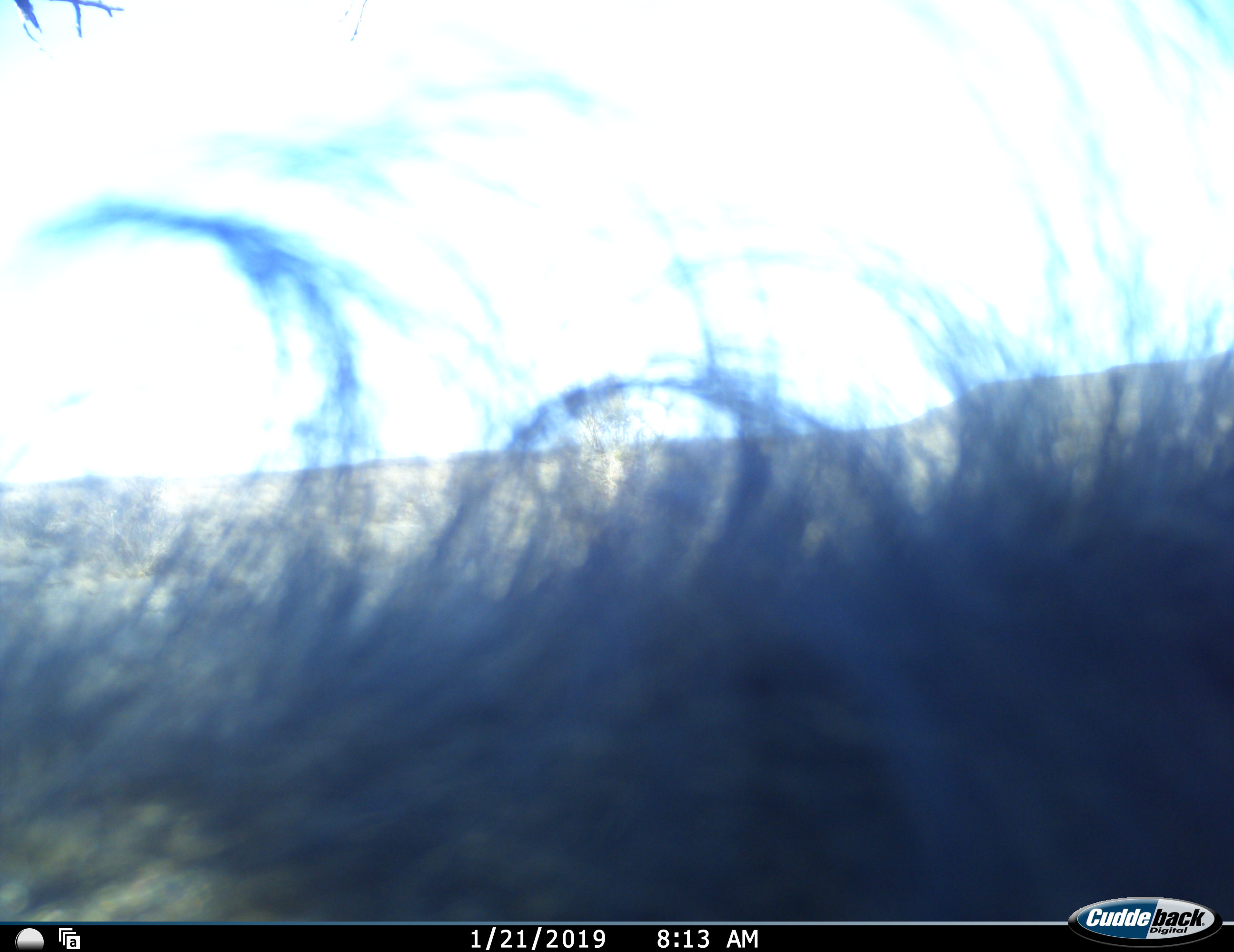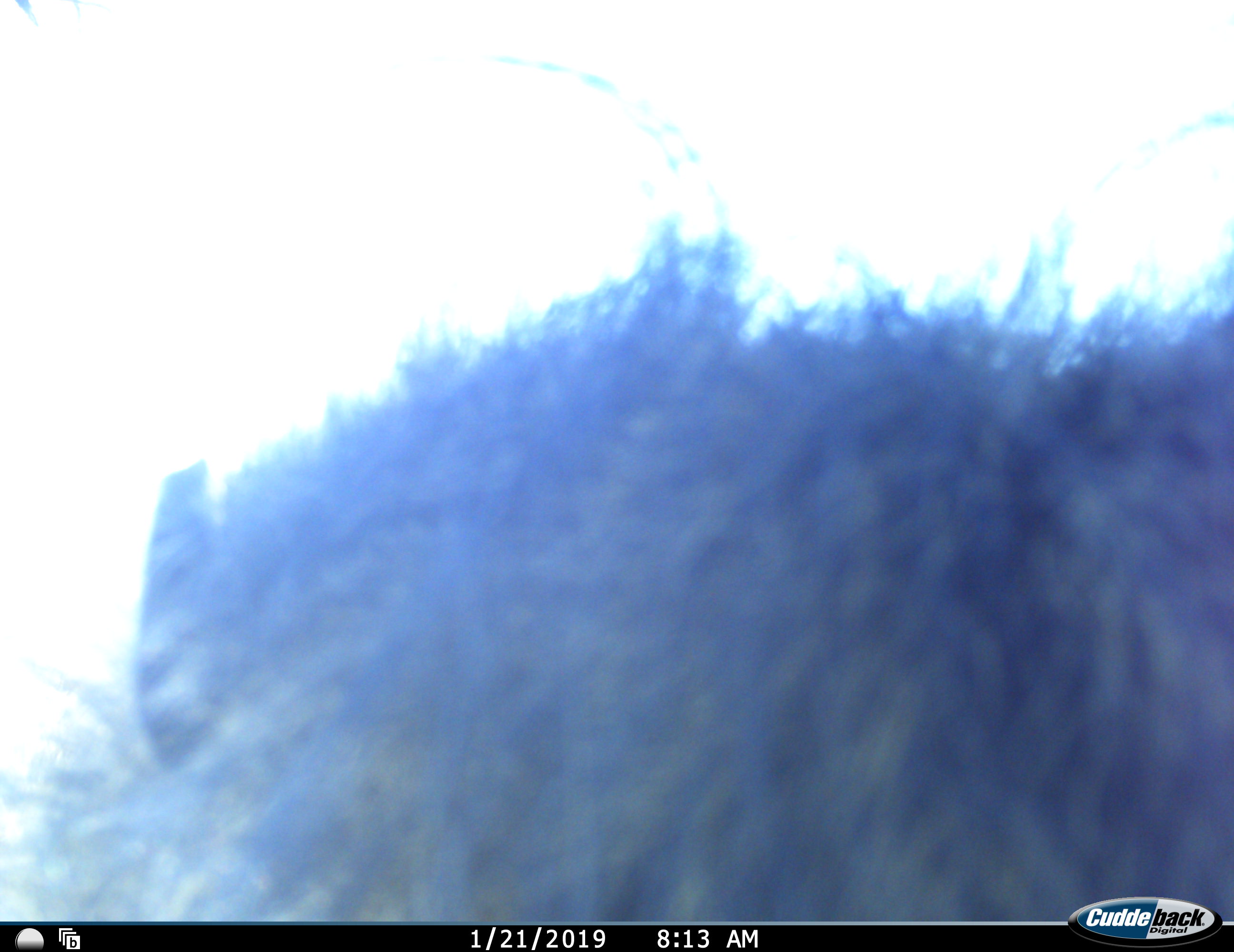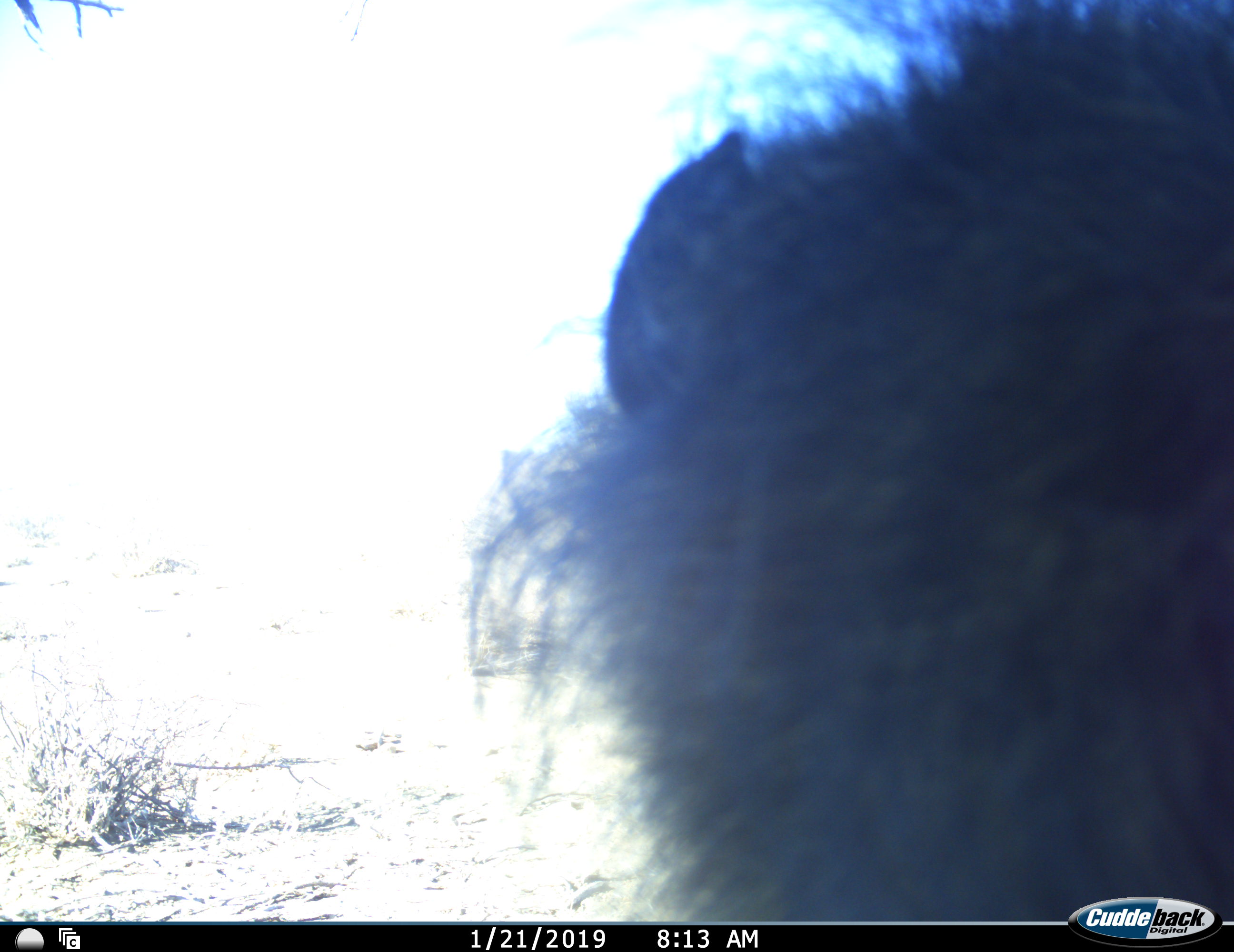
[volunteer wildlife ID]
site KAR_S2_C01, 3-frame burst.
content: unidentified animal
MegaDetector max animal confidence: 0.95